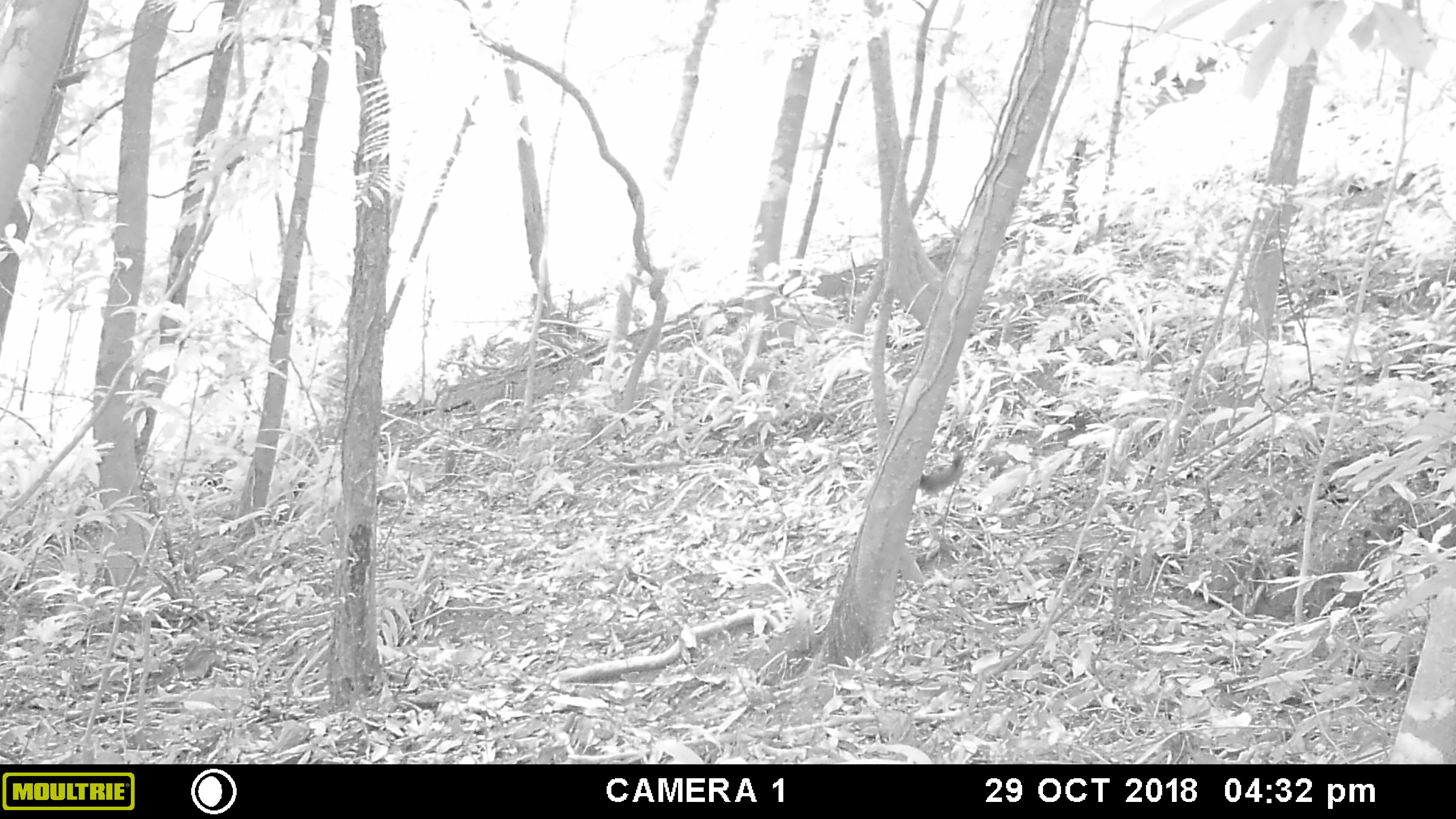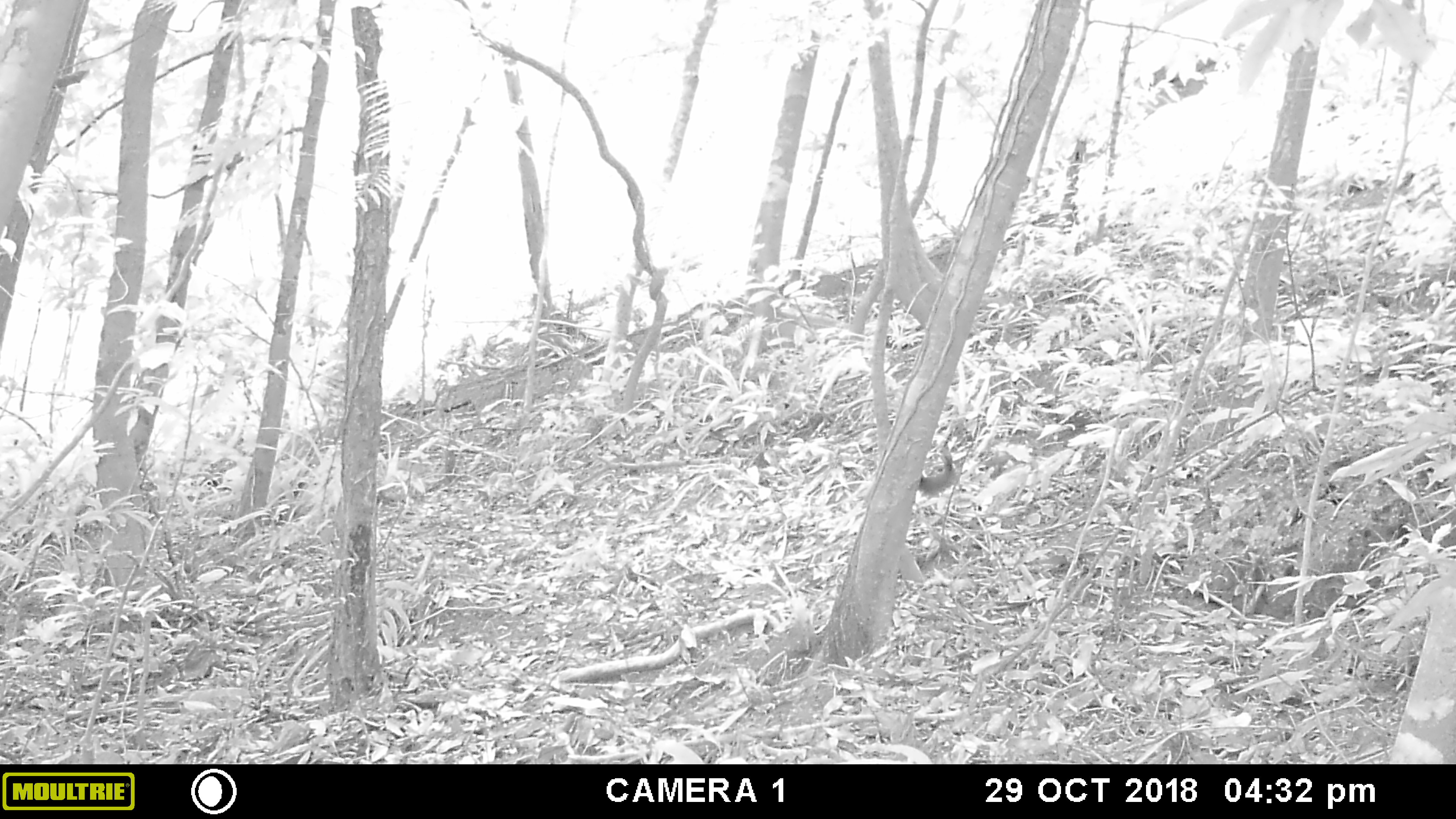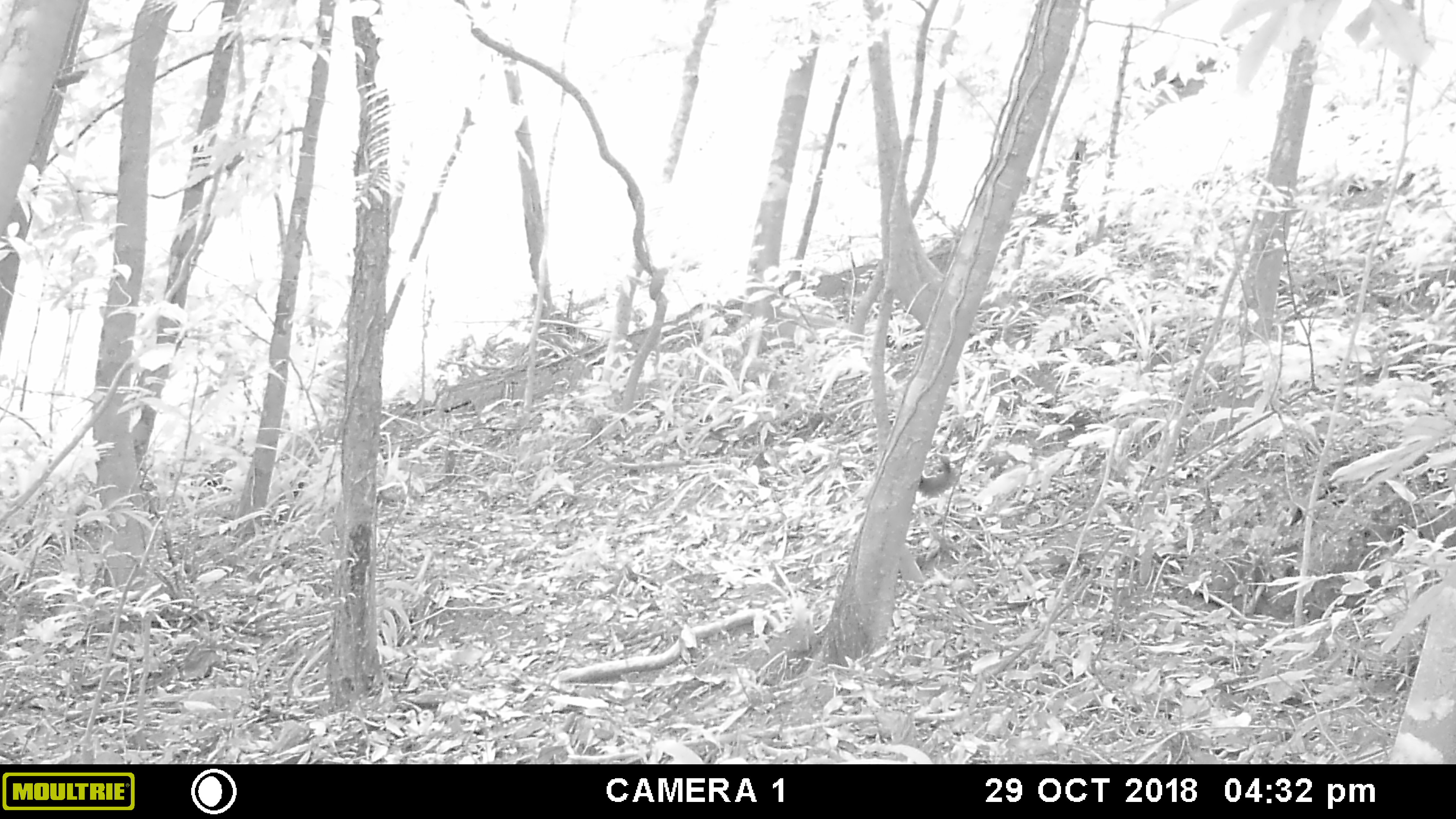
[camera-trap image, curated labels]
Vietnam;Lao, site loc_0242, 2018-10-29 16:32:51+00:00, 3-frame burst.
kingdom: Animalia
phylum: Chordata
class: Mammalia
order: Rodentia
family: Sciuridae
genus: Callosciurus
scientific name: Callosciurus erythraeus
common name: pallas's squirrel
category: pallass squirrel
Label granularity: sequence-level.